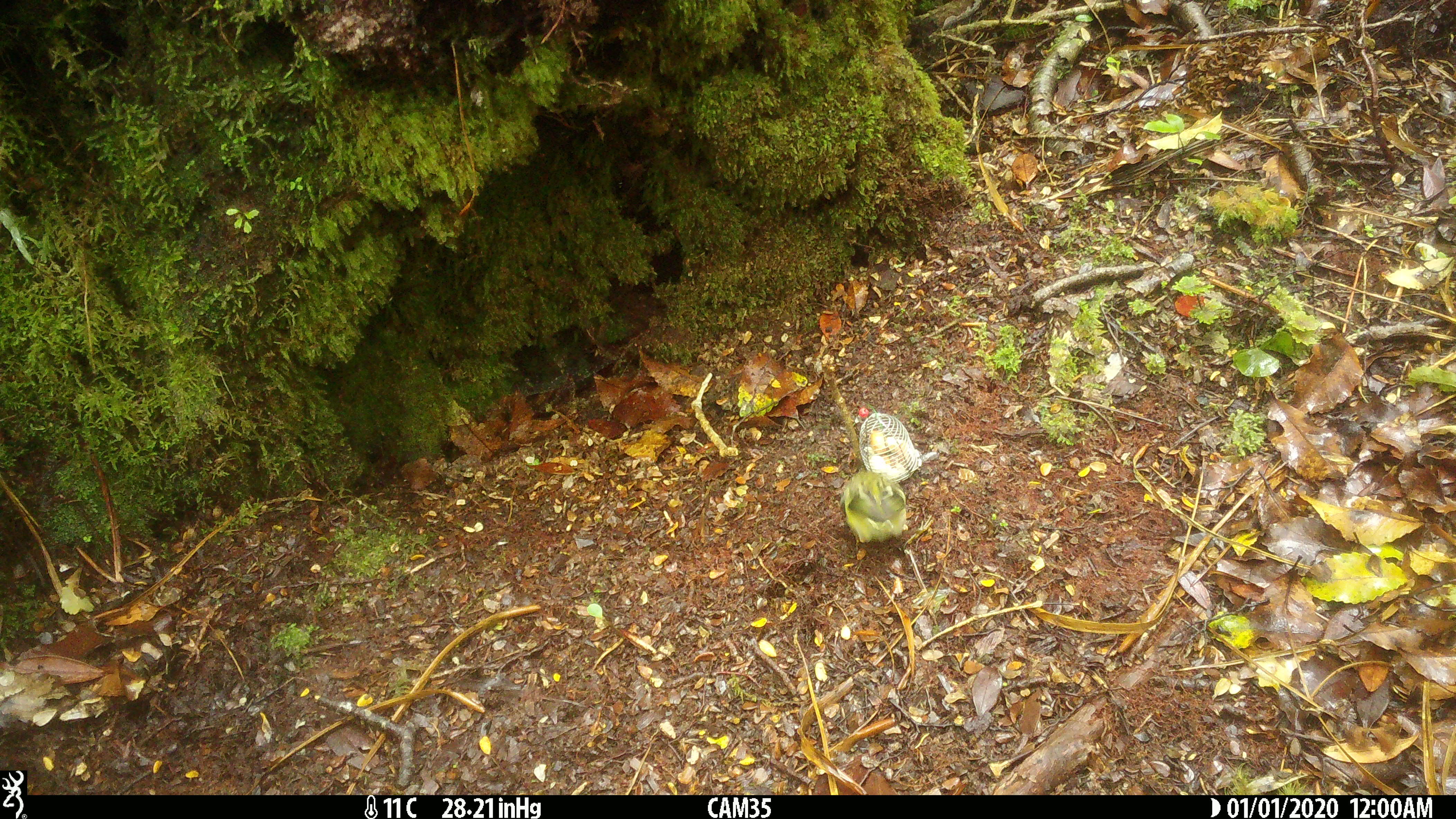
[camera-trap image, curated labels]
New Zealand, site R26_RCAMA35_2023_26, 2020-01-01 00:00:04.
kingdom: Animalia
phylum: Chordata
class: Aves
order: Passeriformes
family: Acanthisittidae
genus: Acanthisitta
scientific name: Acanthisitta chloris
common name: rifleman